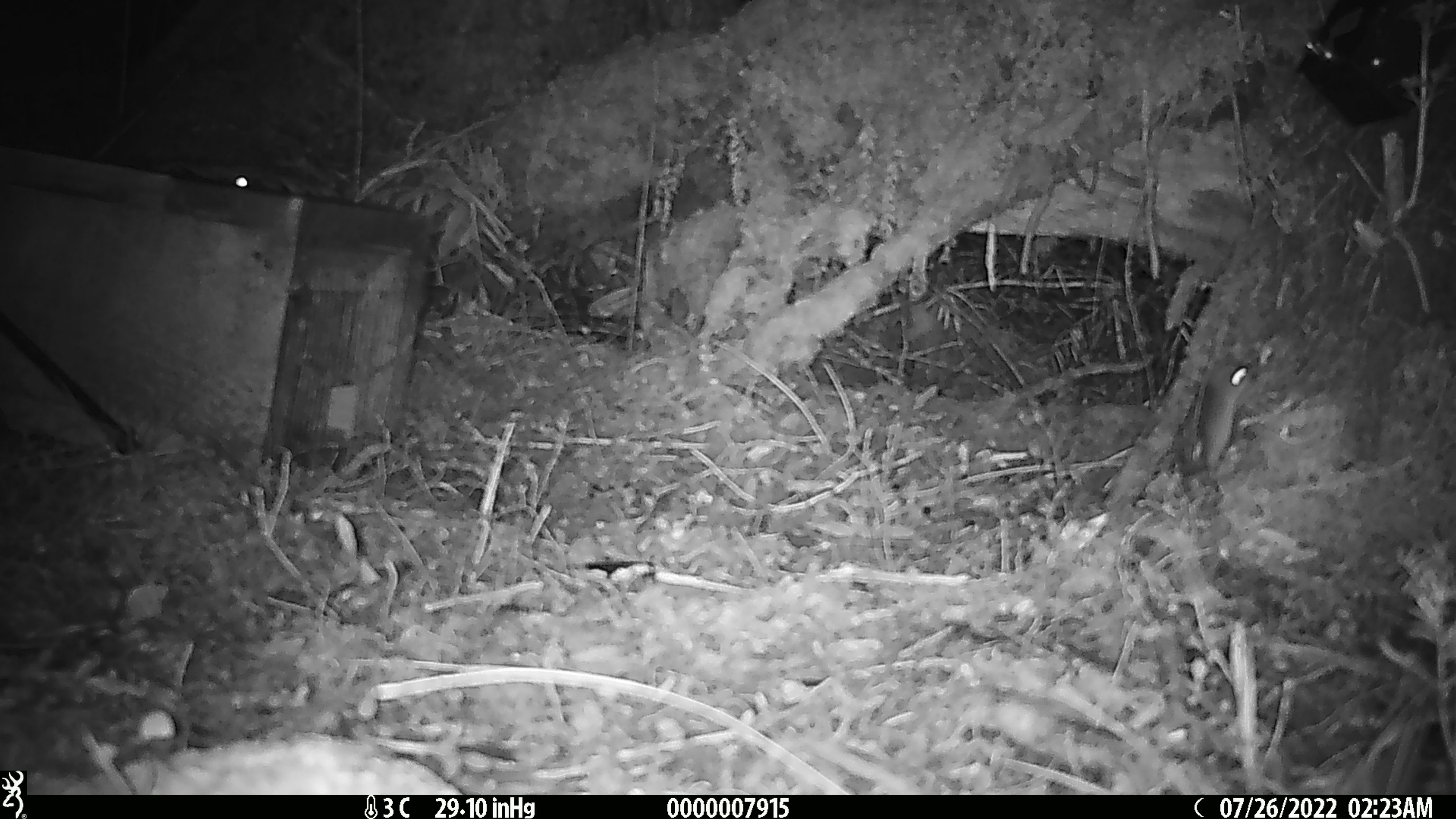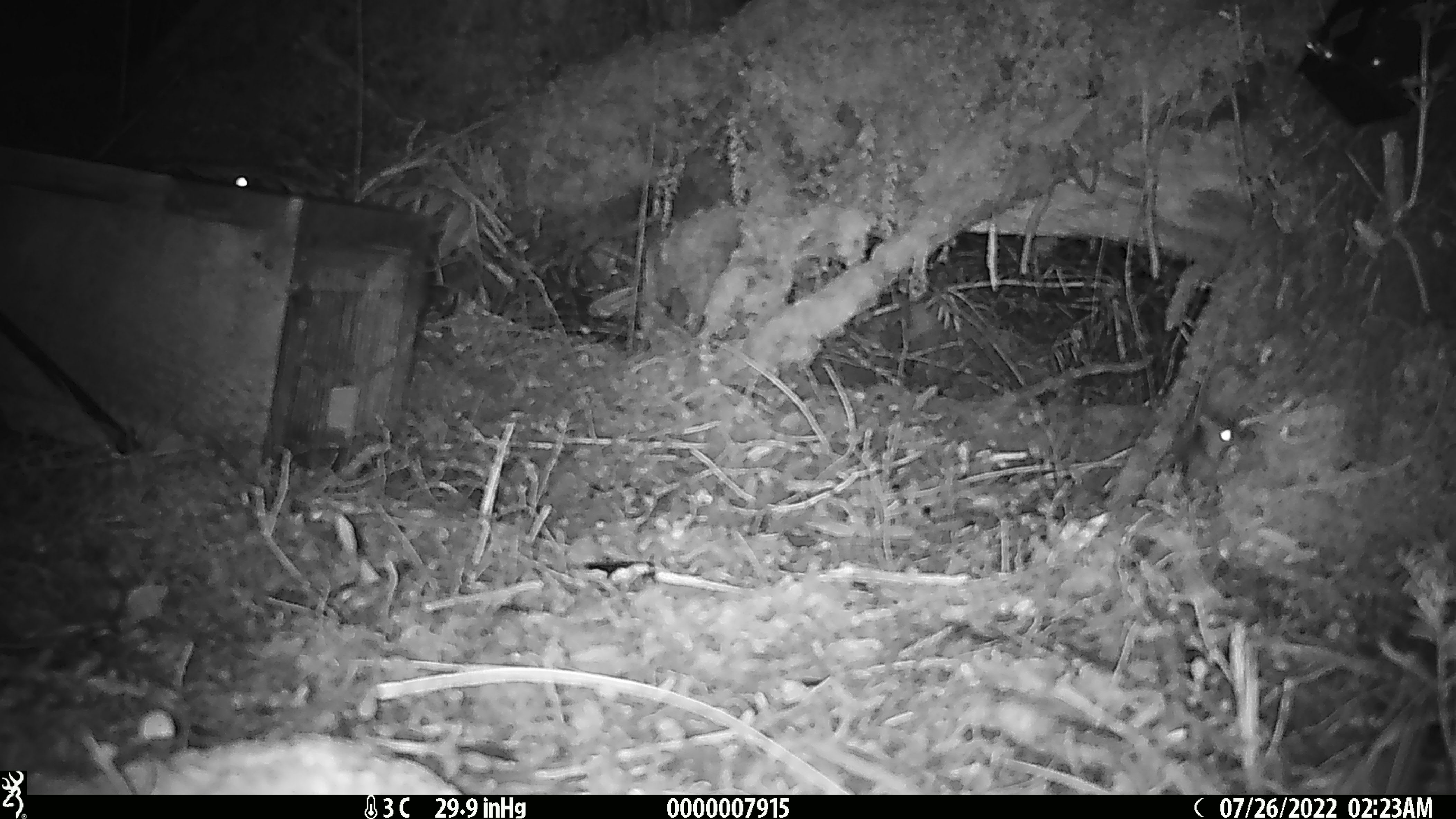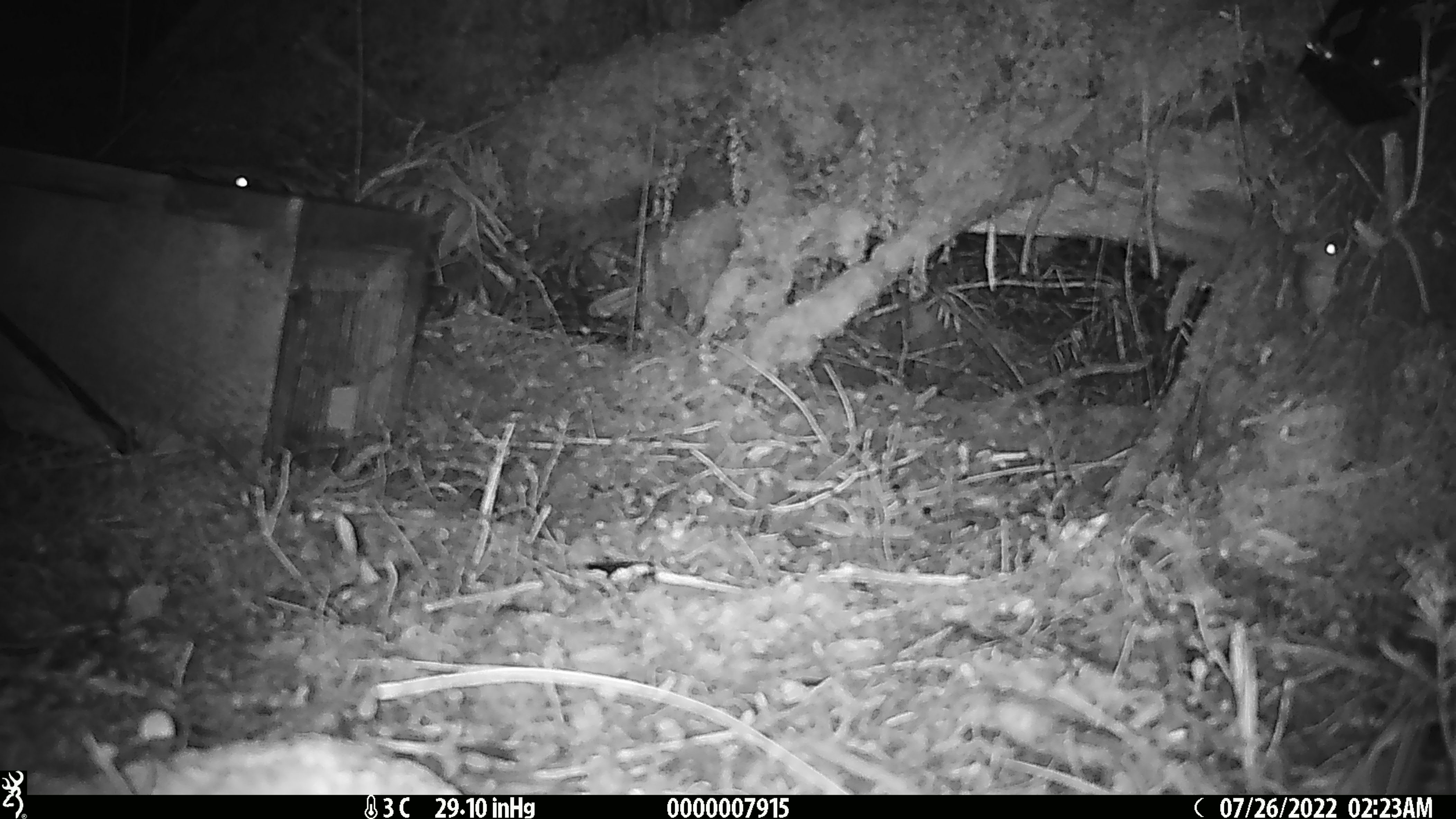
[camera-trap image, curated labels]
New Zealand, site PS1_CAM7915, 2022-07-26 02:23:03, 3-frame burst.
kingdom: Animalia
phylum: Chordata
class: Mammalia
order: Rodentia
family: Muridae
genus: Mus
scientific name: Mus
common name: mouse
Mouse (Mus).